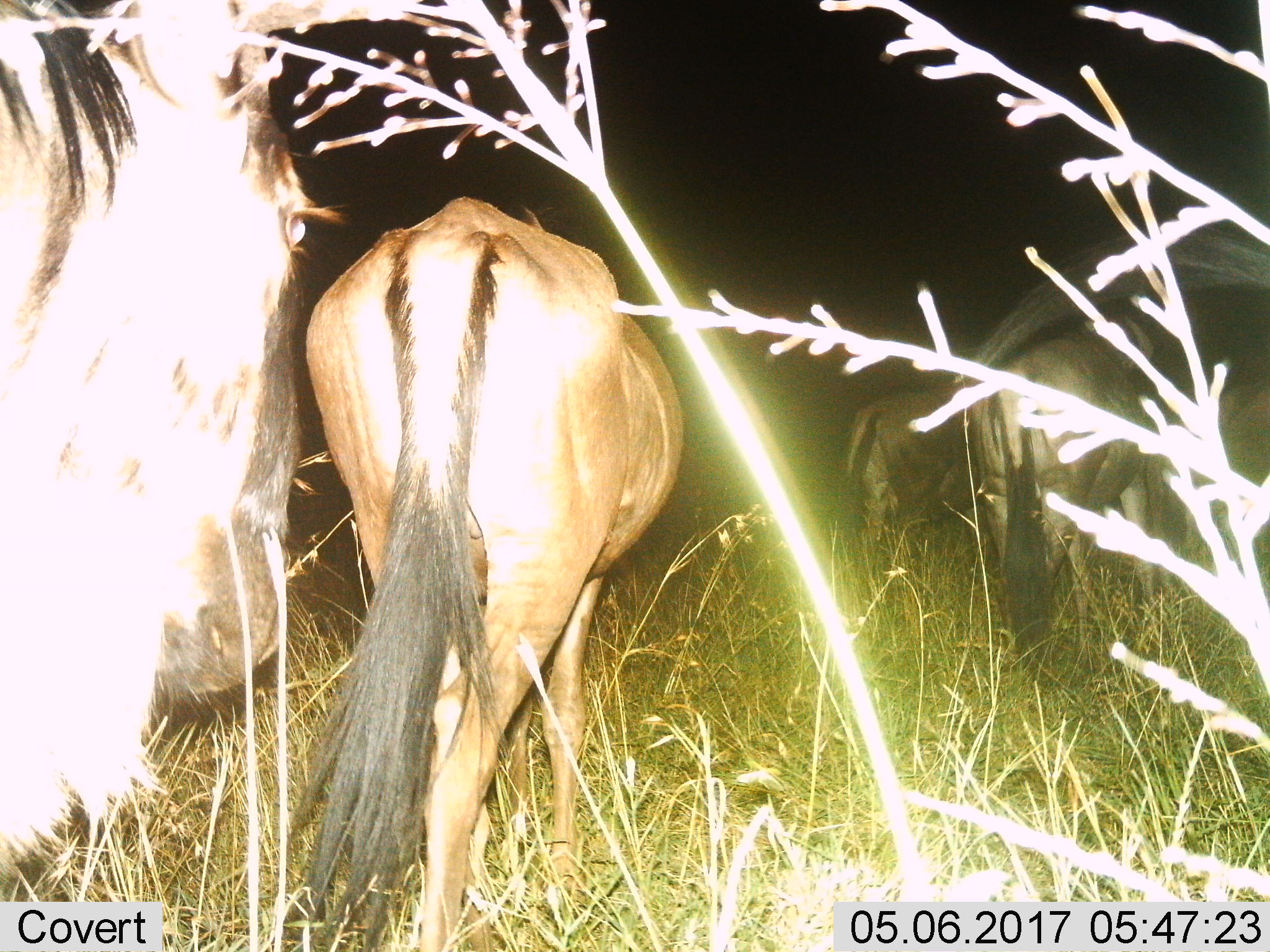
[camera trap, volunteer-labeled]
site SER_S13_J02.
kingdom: Animalia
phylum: Chordata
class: Mammalia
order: Artiodactyla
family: Bovidae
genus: Connochaetes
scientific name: Connochaetes taurinus taurinus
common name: blue wildebeest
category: wildebeestblue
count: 4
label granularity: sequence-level